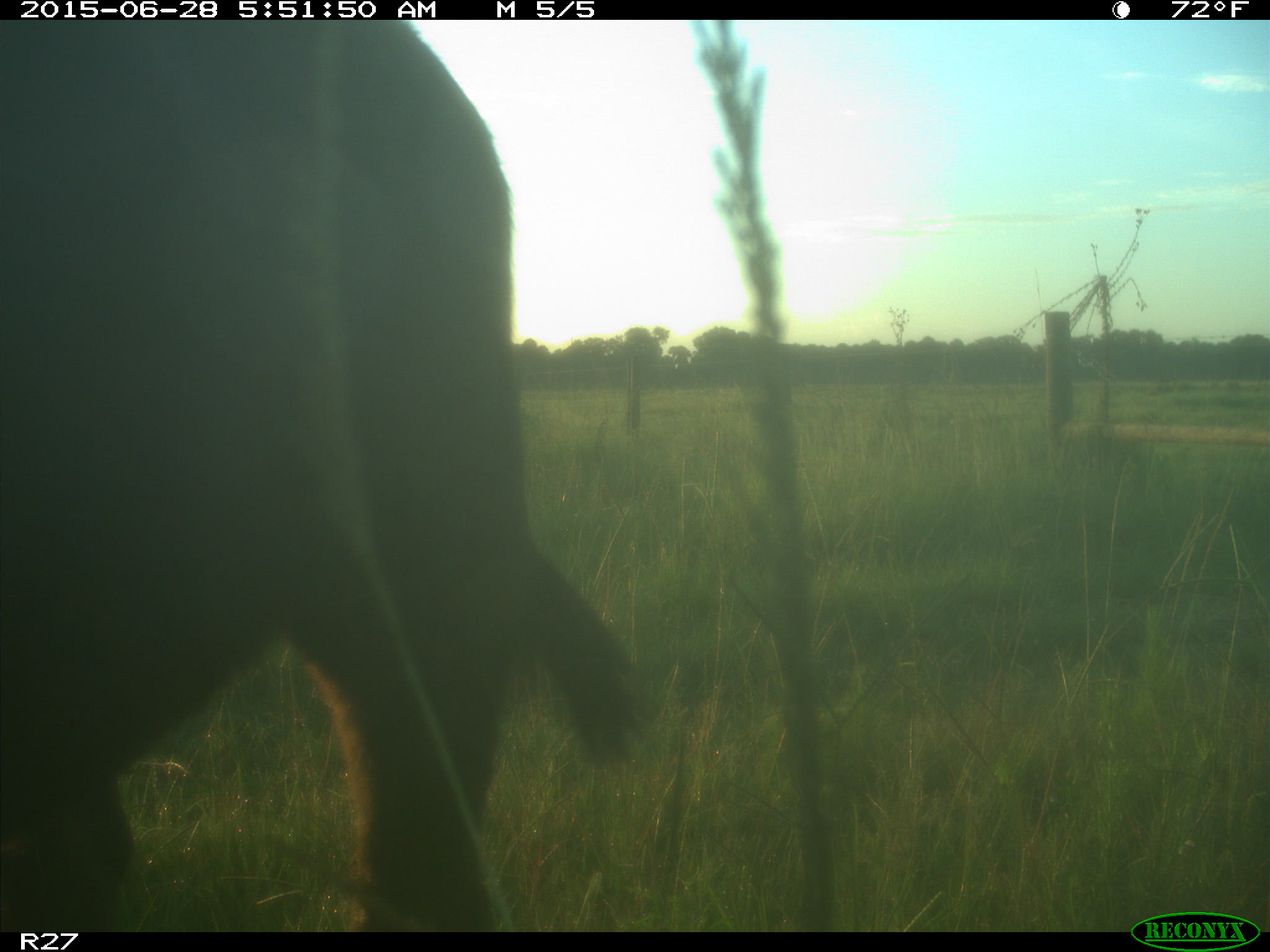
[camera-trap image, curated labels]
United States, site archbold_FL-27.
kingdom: Animalia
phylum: Chordata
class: Mammalia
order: Artiodactyla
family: Bovidae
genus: Bos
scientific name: Bos taurus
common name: domestic cow